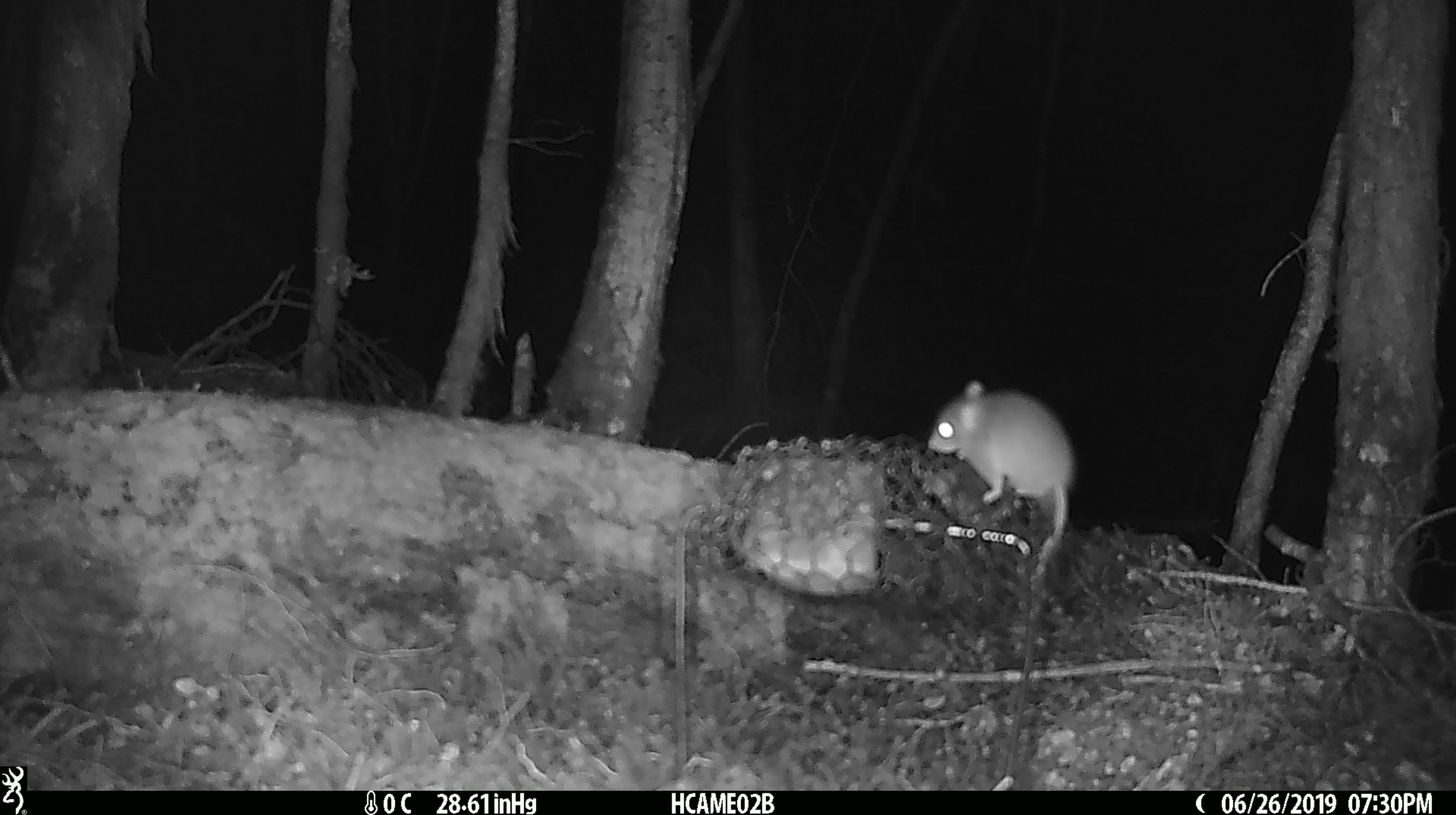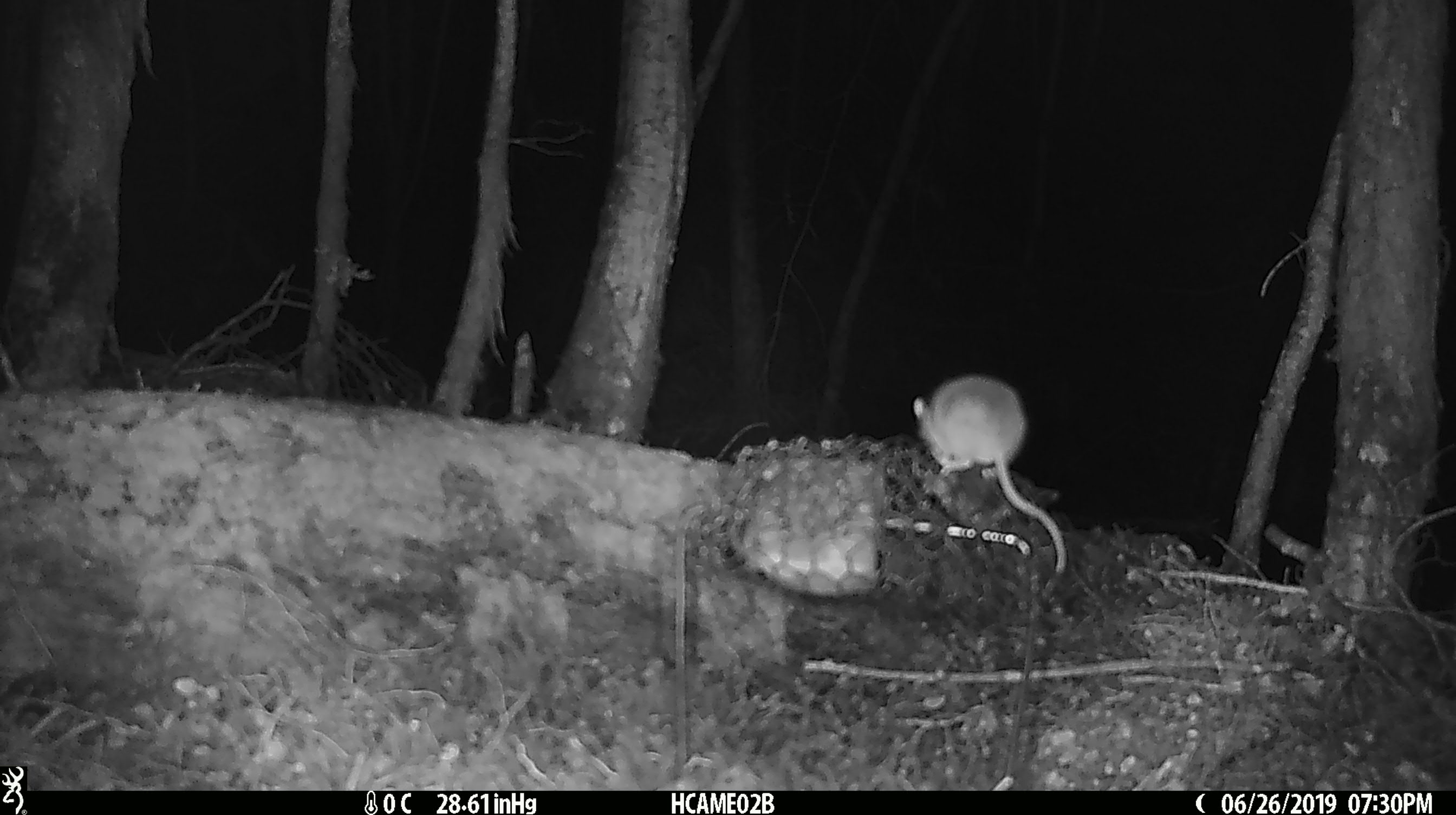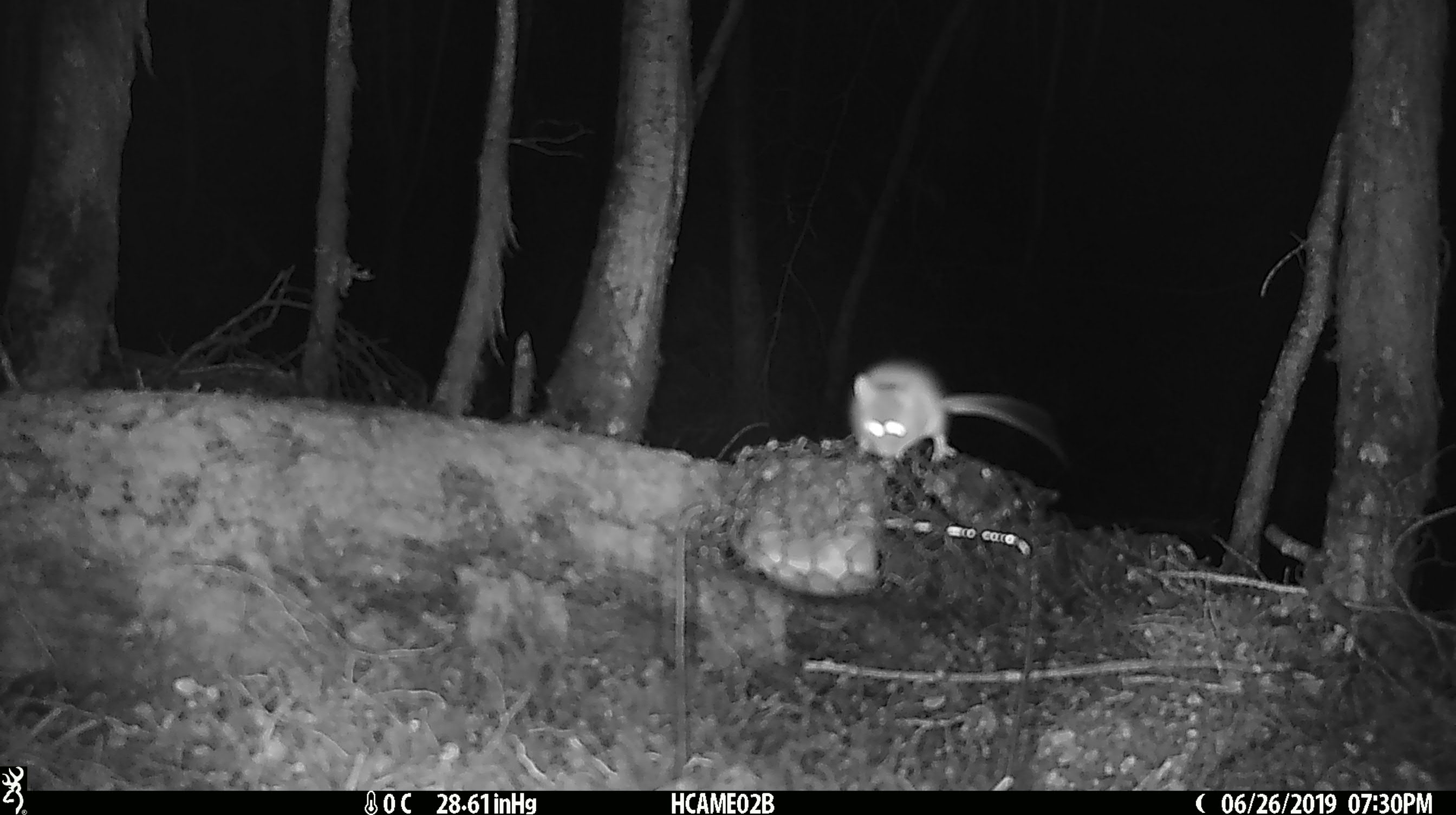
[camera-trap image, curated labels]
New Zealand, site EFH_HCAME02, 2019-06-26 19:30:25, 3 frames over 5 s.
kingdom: Animalia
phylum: Chordata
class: Mammalia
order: Rodentia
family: Muridae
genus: Mus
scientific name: Mus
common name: mouse